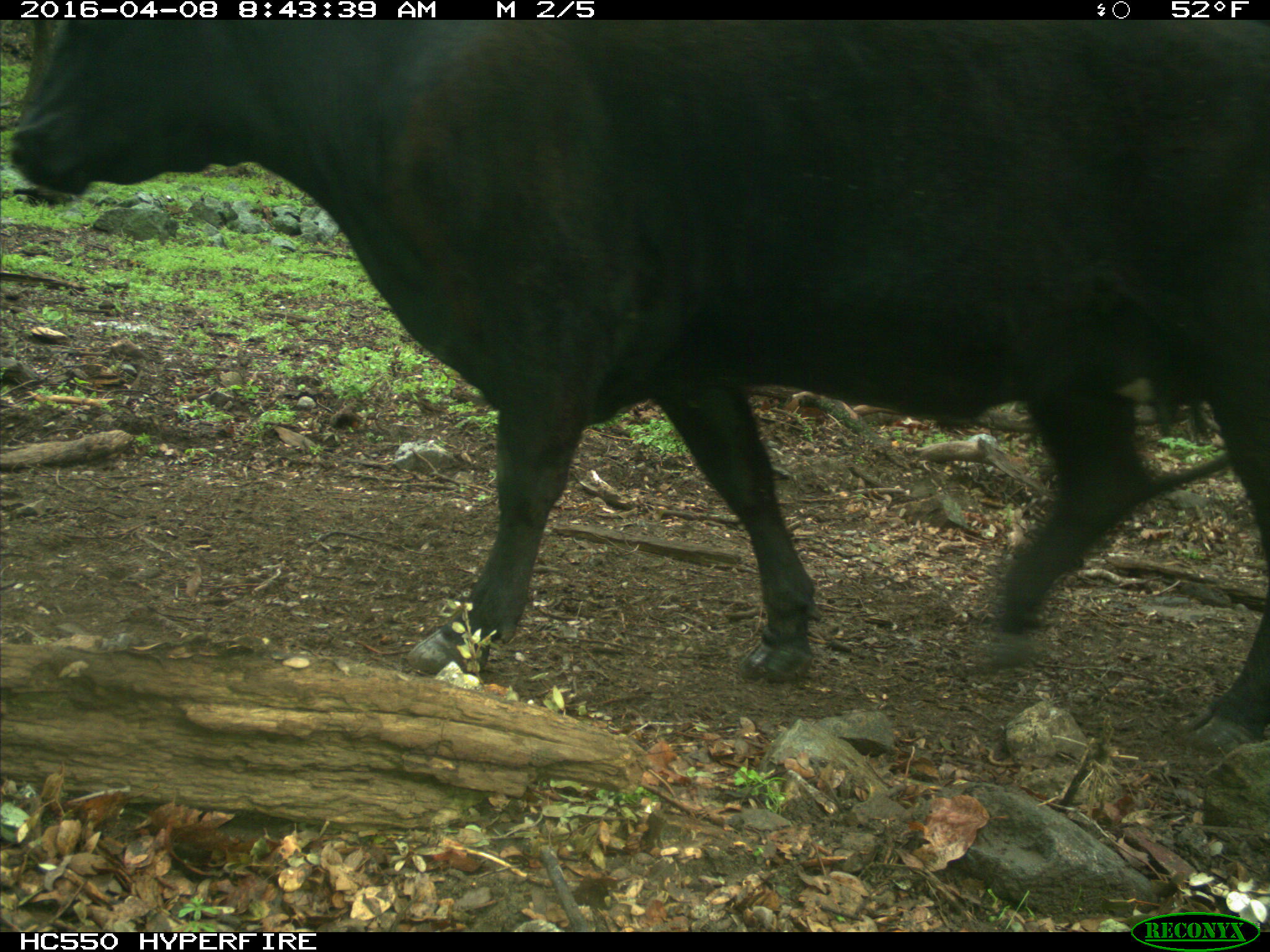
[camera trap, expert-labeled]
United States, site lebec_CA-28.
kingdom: Animalia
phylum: Chordata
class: Mammalia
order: Artiodactyla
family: Bovidae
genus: Bos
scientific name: Bos taurus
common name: domestic cow